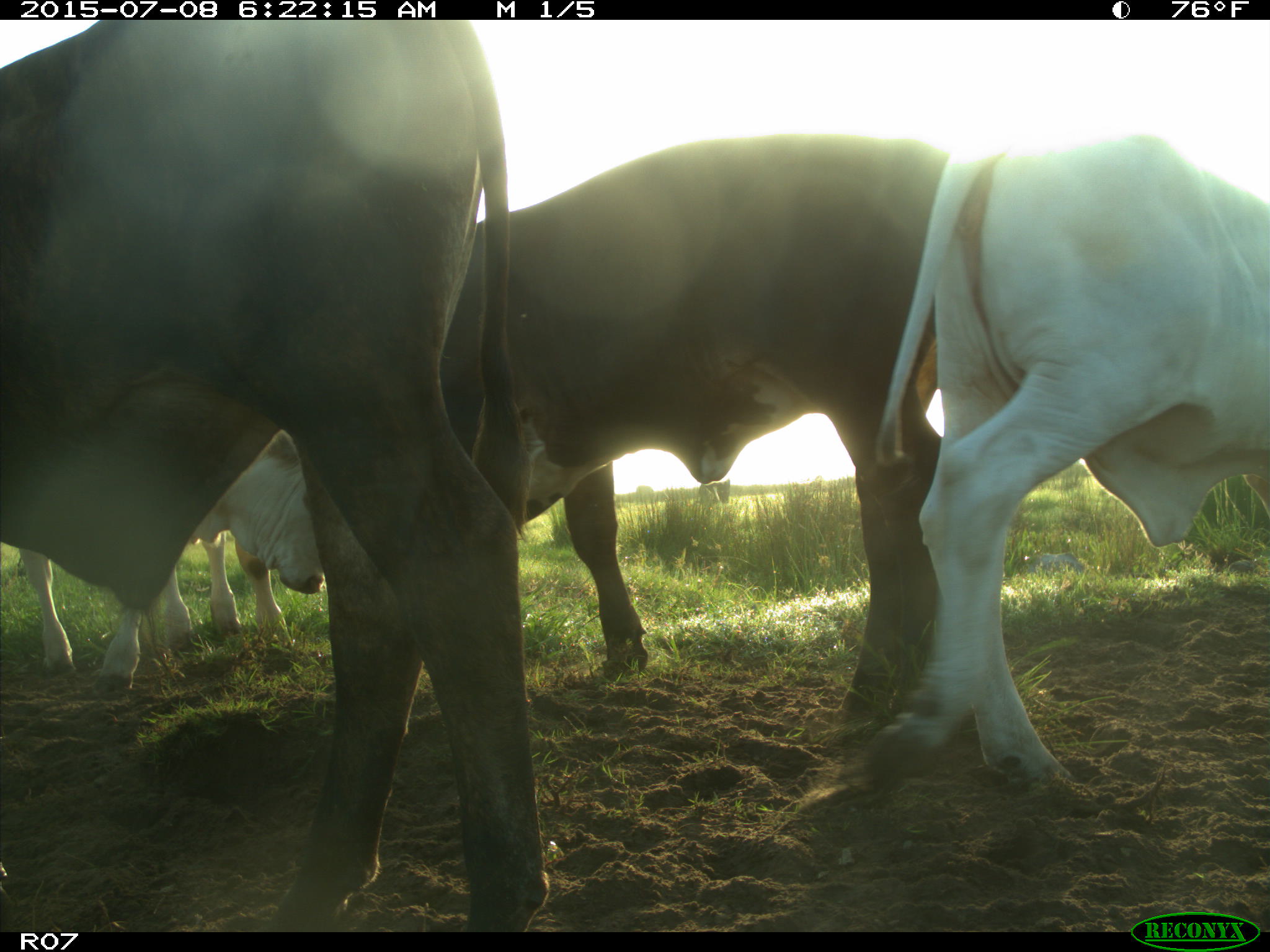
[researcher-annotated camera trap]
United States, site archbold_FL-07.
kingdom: Animalia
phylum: Chordata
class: Mammalia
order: Artiodactyla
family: Bovidae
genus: Bos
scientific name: Bos taurus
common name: domestic cow